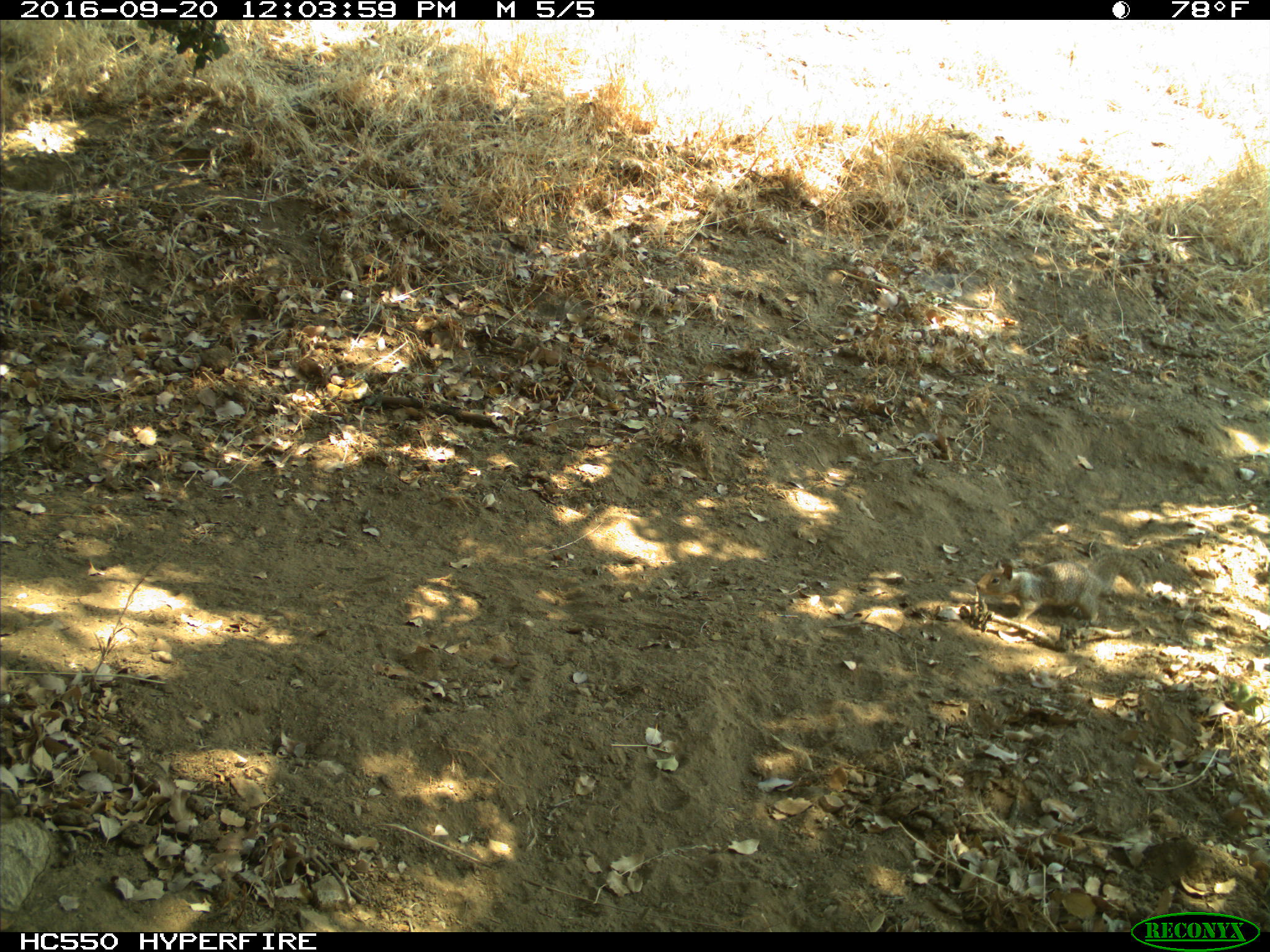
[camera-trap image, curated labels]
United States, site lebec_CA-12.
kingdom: Animalia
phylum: Chordata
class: Mammalia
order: Rodentia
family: Sciuridae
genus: Otospermophilus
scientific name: Otospermophilus beecheyi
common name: california ground squirrel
Otospermophilus beecheyi (california ground squirrel).